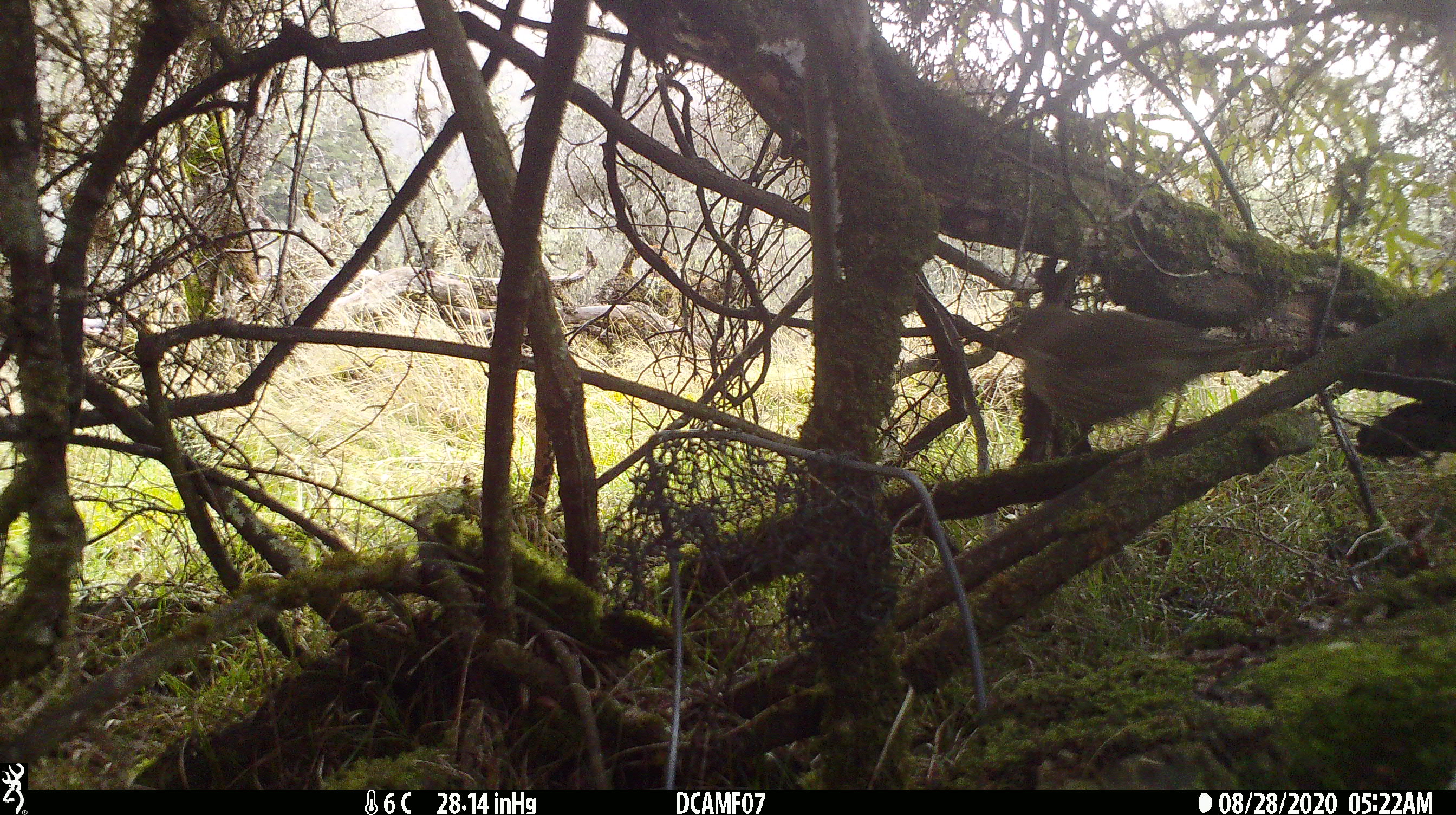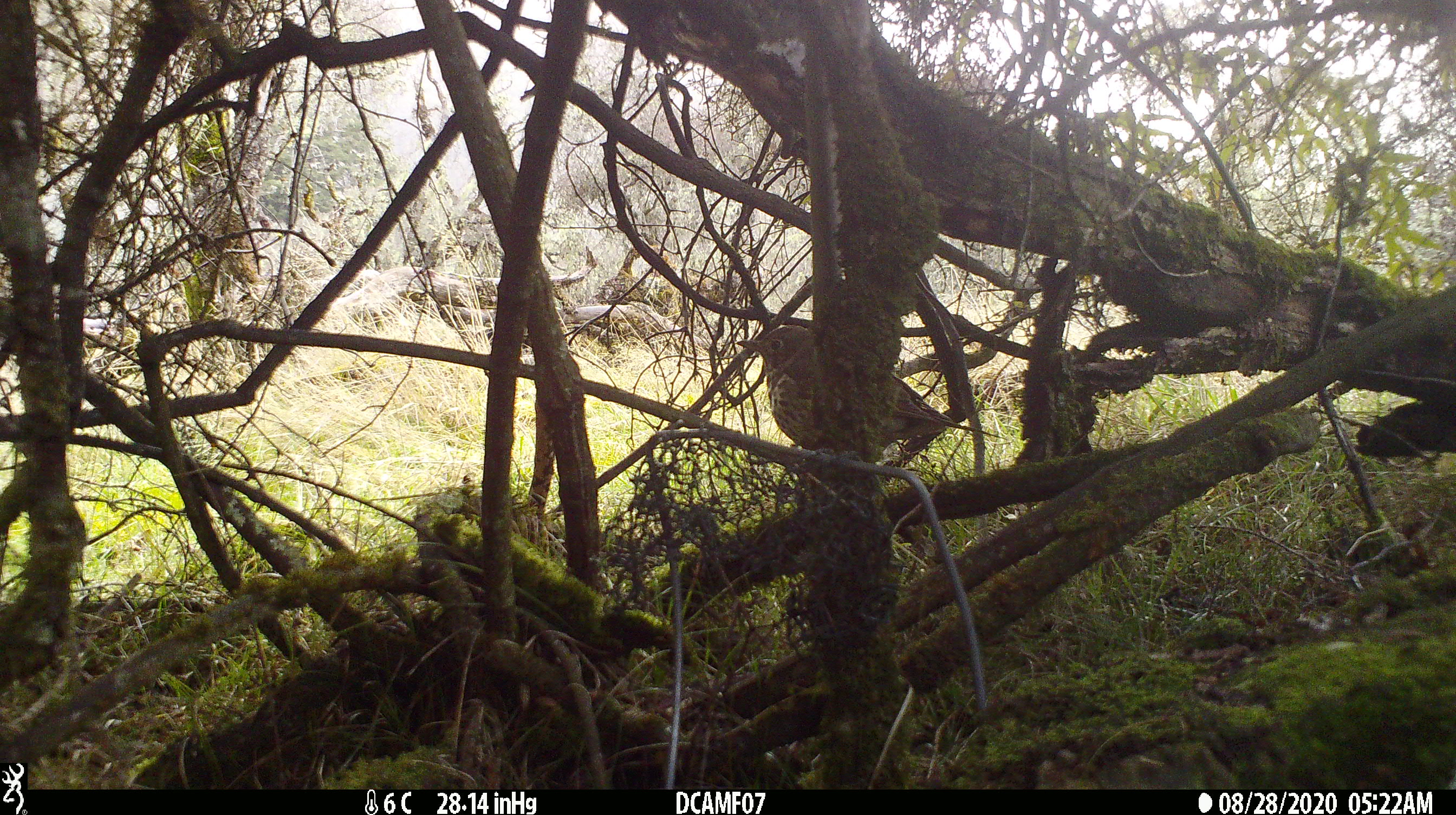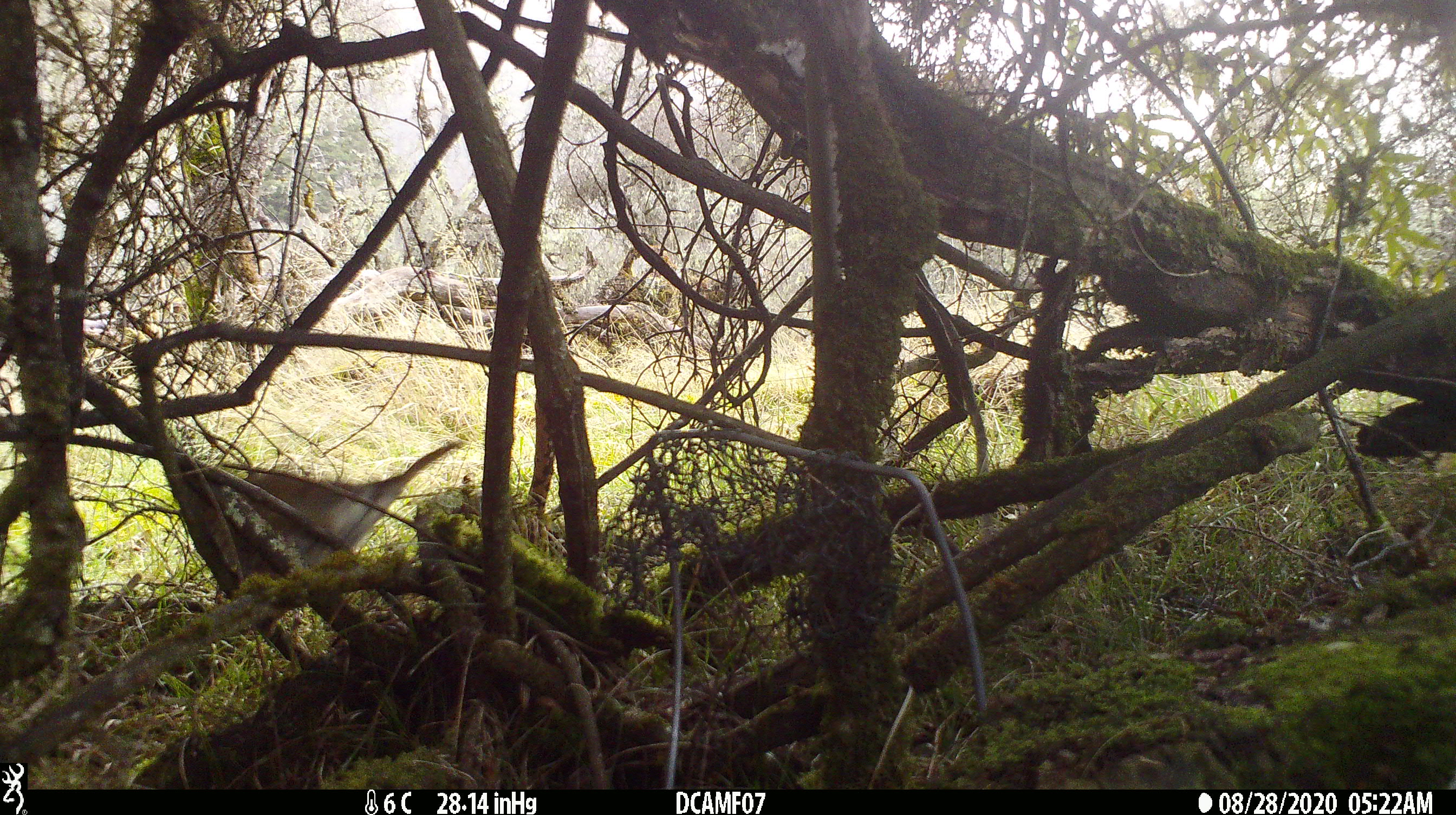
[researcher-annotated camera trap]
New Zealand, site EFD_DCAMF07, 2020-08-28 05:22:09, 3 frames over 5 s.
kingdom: Animalia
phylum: Chordata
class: Aves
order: Passeriformes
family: Turdidae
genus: Turdus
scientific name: Turdus philomelos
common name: song thrush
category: thrush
Thrush (song thrush) (Turdus philomelos).